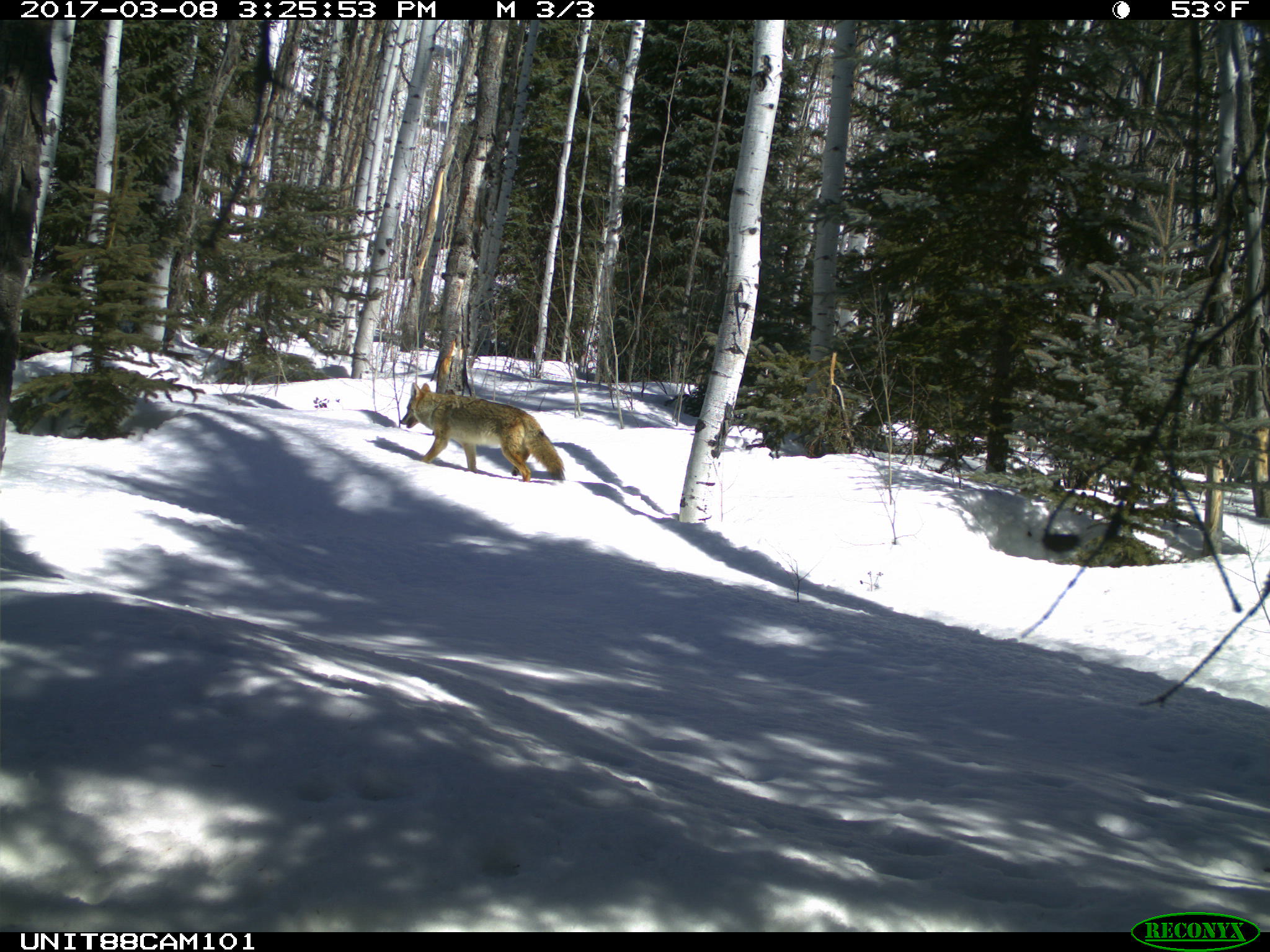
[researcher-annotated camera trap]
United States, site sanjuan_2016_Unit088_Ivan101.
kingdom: Animalia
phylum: Chordata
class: Mammalia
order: Carnivora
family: Canidae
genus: Canis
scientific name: Canis latrans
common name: coyote